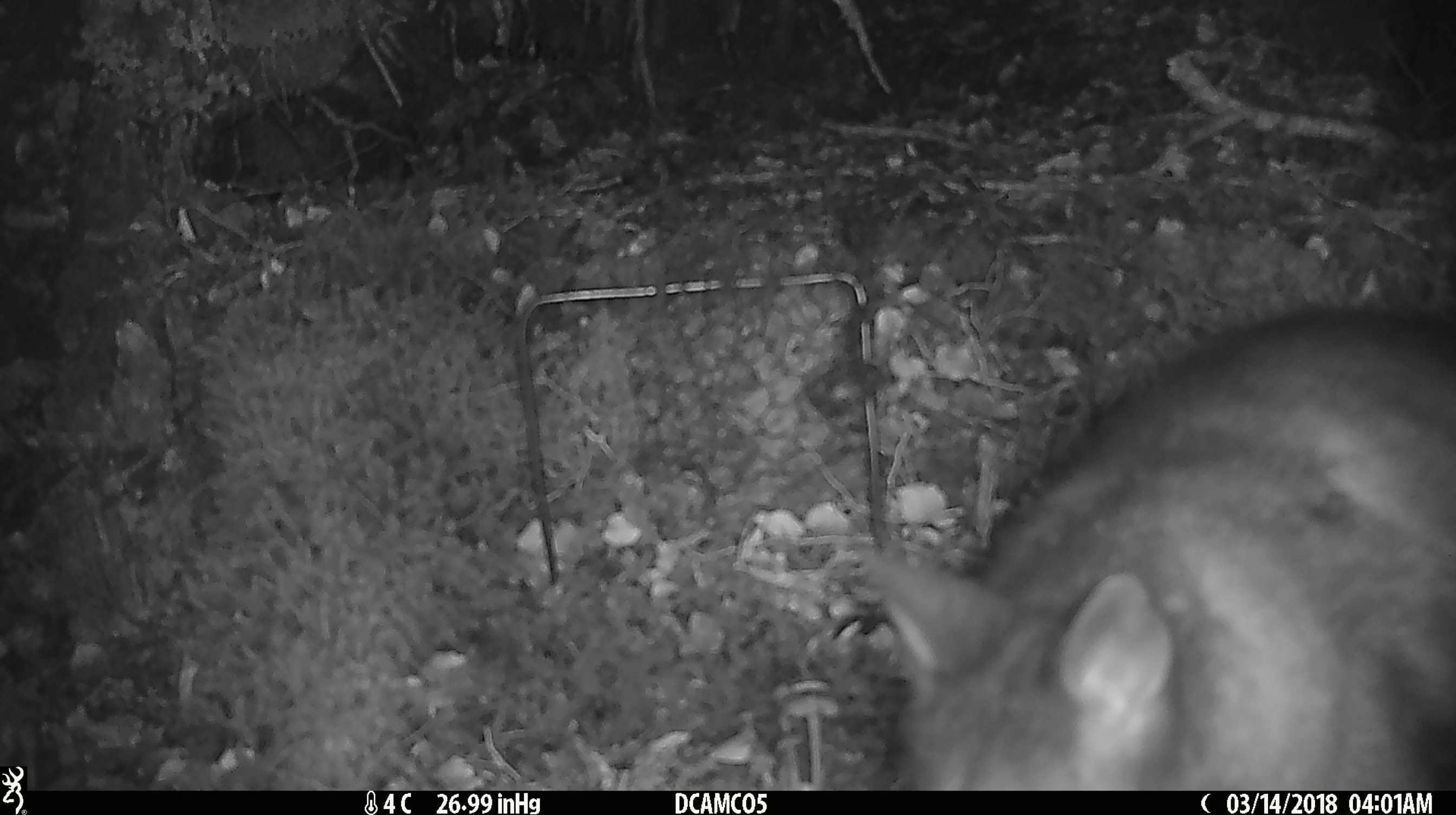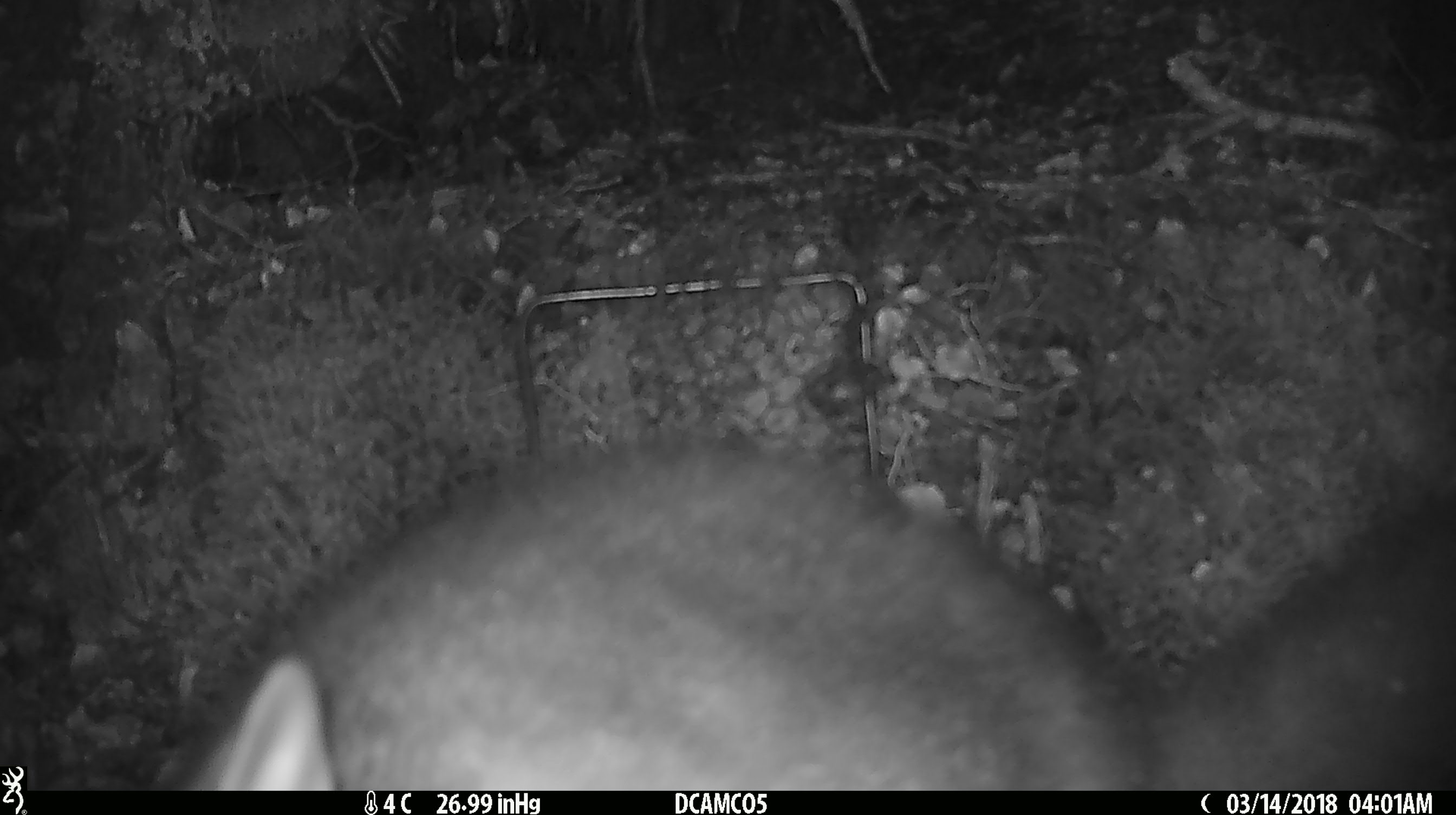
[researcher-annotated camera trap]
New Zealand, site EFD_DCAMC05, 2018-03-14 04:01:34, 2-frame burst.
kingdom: Animalia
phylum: Chordata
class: Mammalia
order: Diprotodontia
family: Phalangeridae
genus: Trichosurus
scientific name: Trichosurus vulpecula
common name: common brushtail possum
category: possum